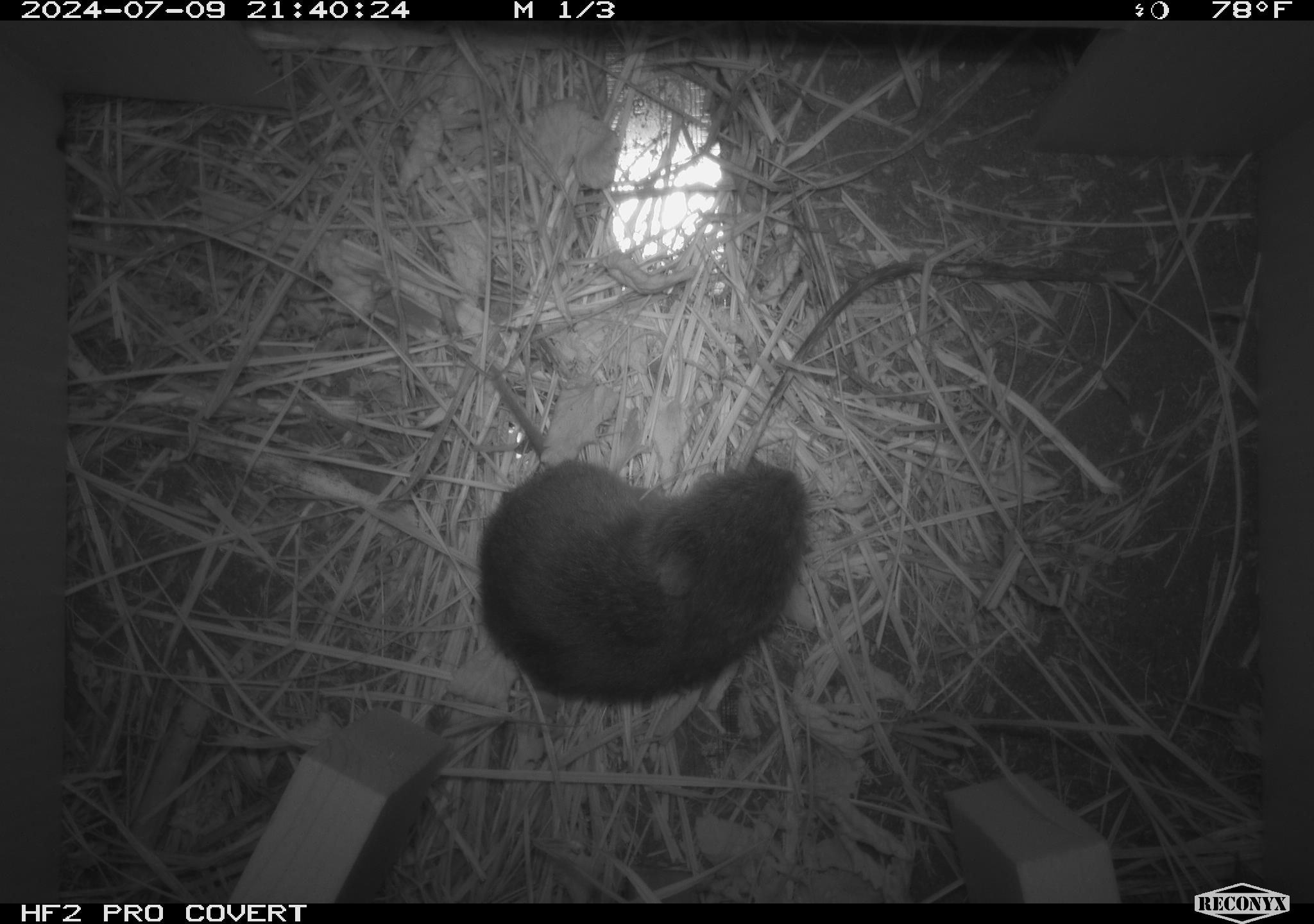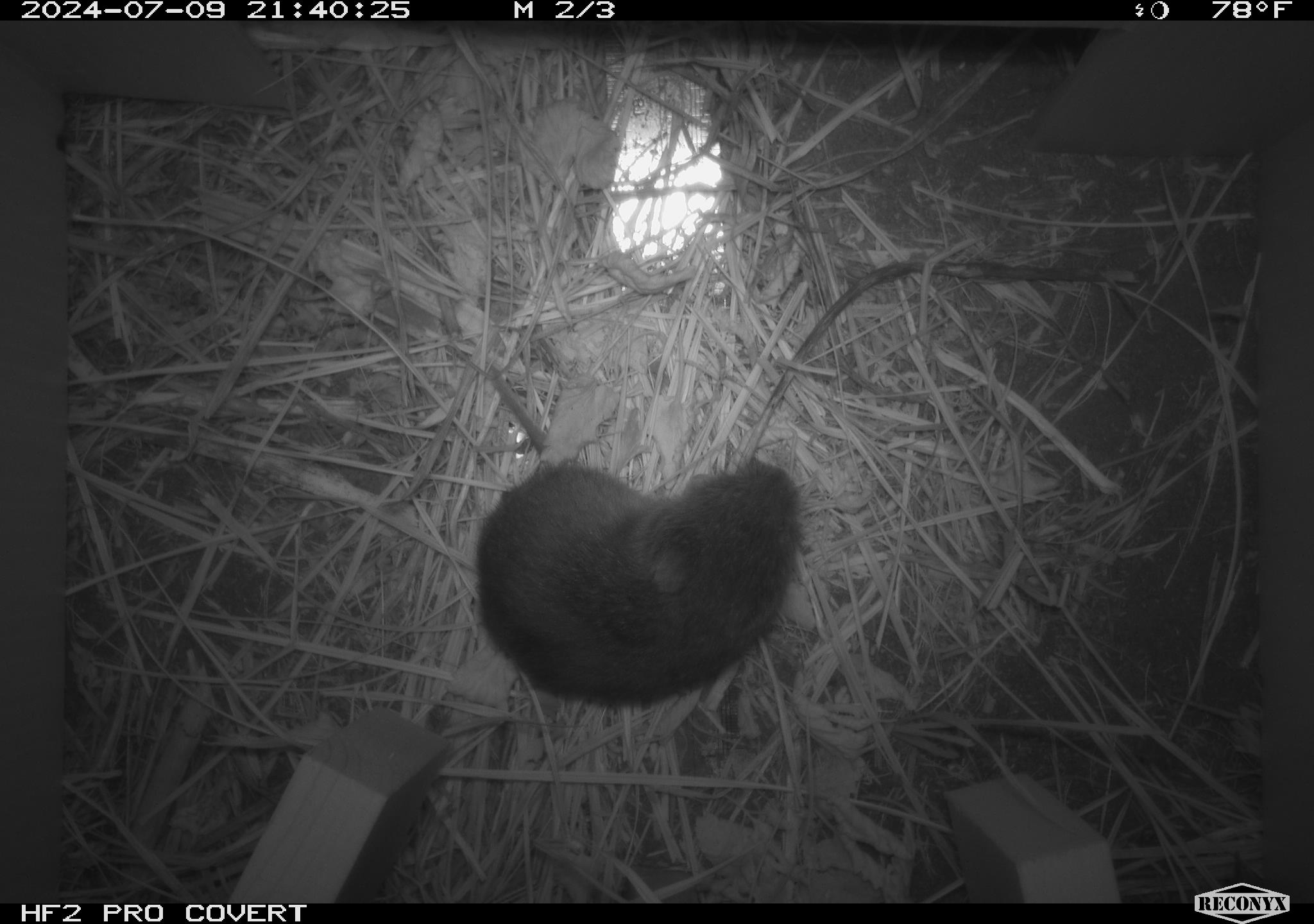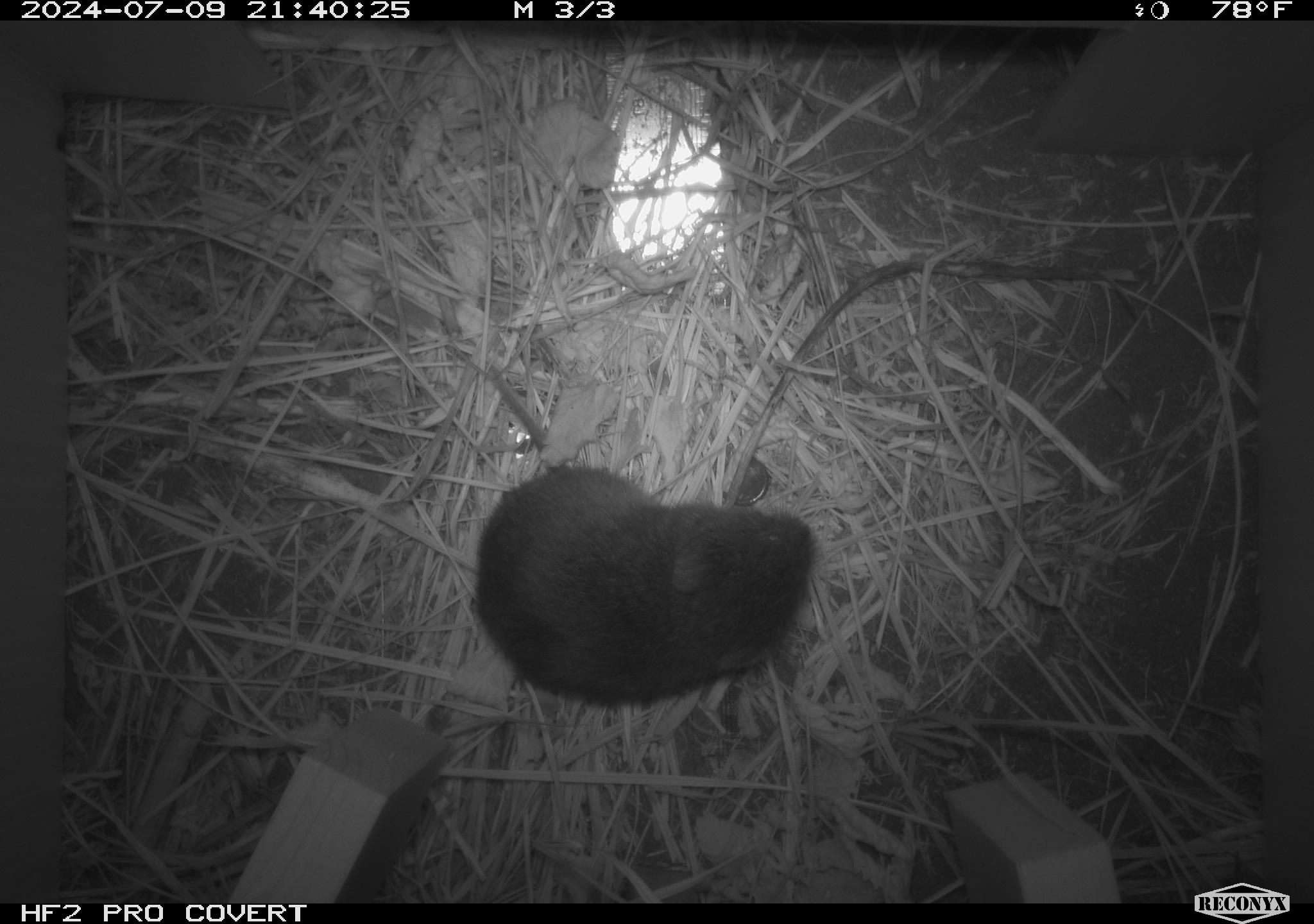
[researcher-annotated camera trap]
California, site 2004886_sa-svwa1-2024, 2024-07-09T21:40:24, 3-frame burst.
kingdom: Animalia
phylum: Chordata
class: Mammalia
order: Rodentia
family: Cricetidae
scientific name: Arvicolinae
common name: voles, lemmings, and muskrats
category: arvicolinae subfamily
Arvicolinae subfamily (voles, lemmings, and muskrats) (Arvicolinae).